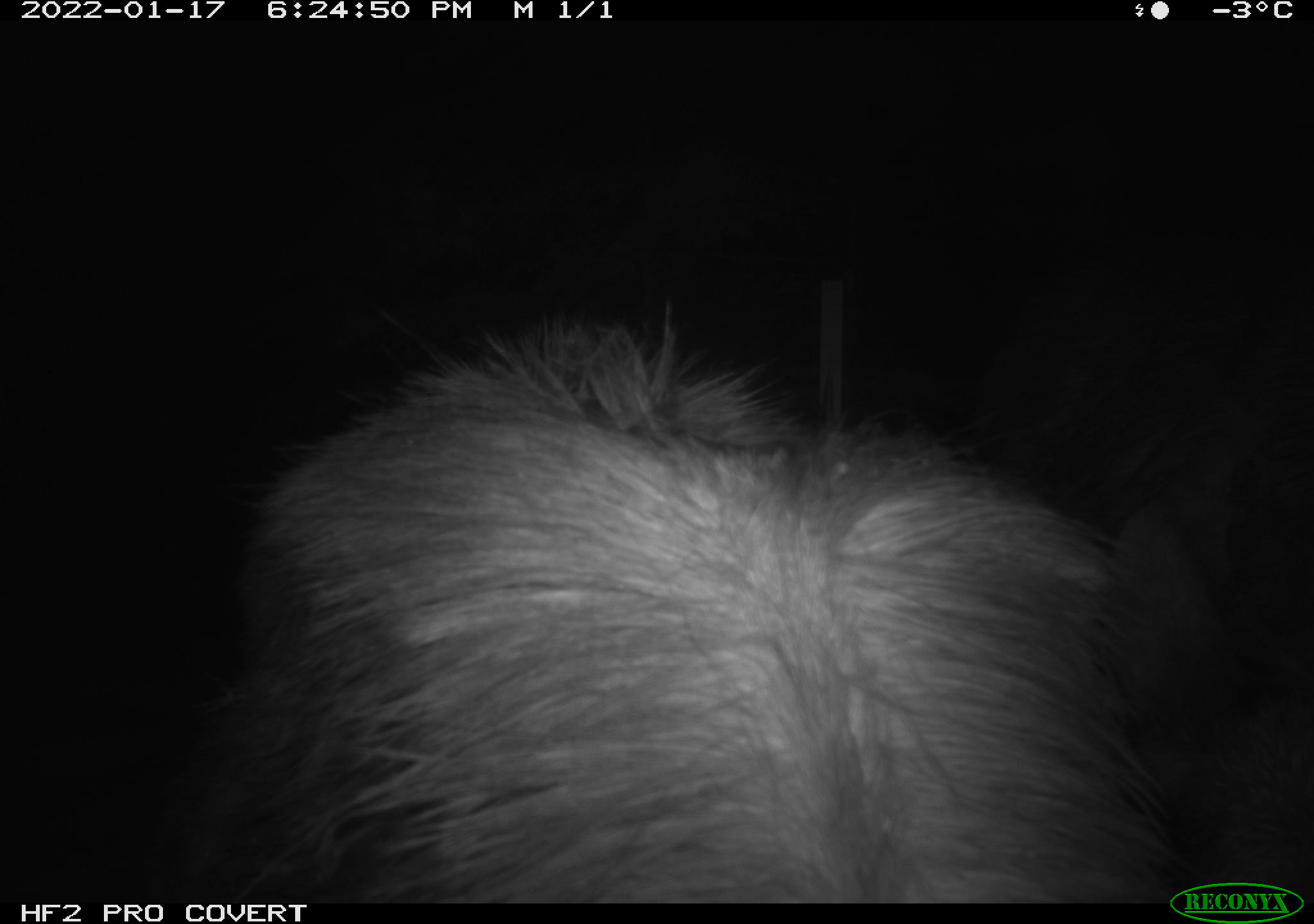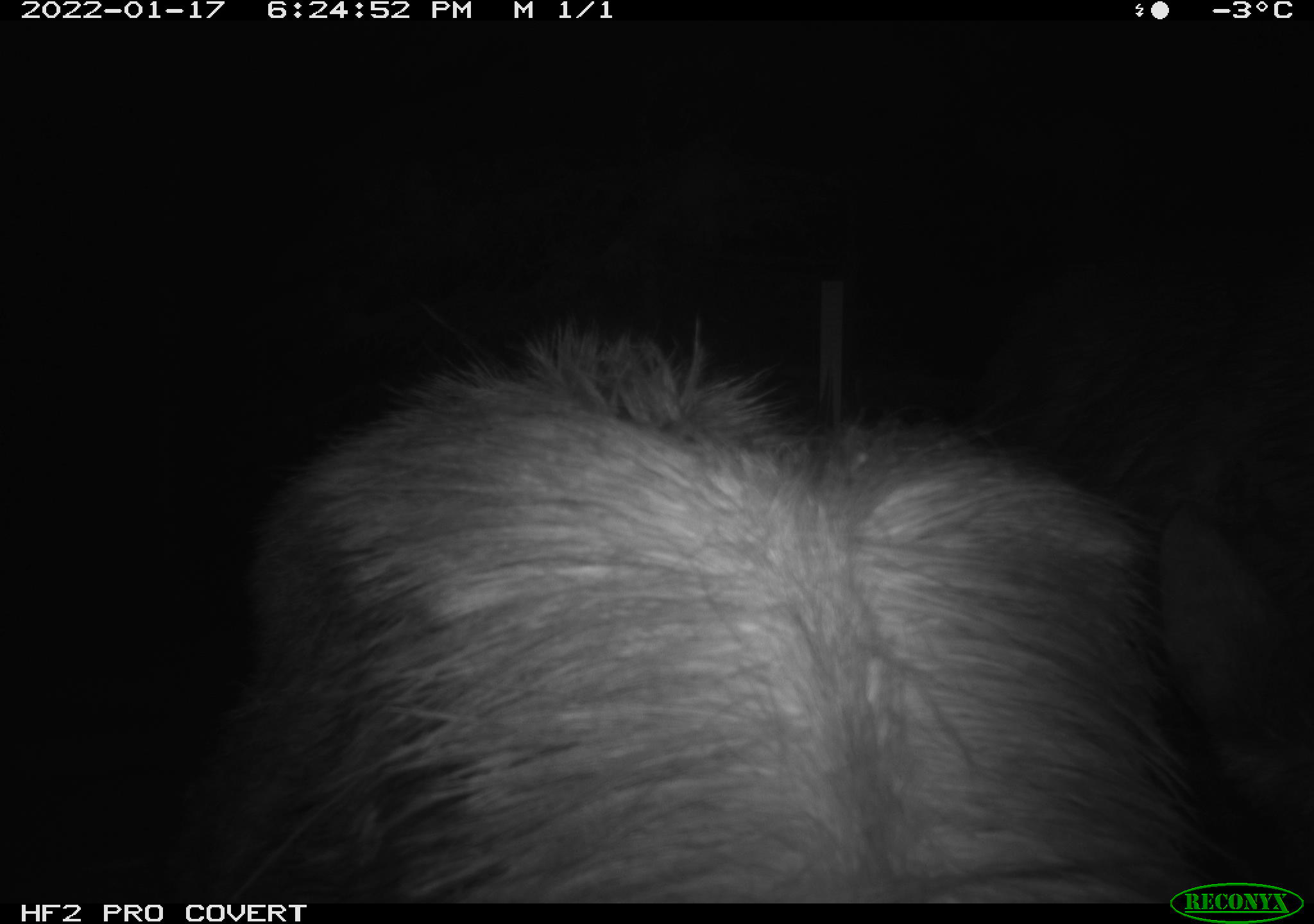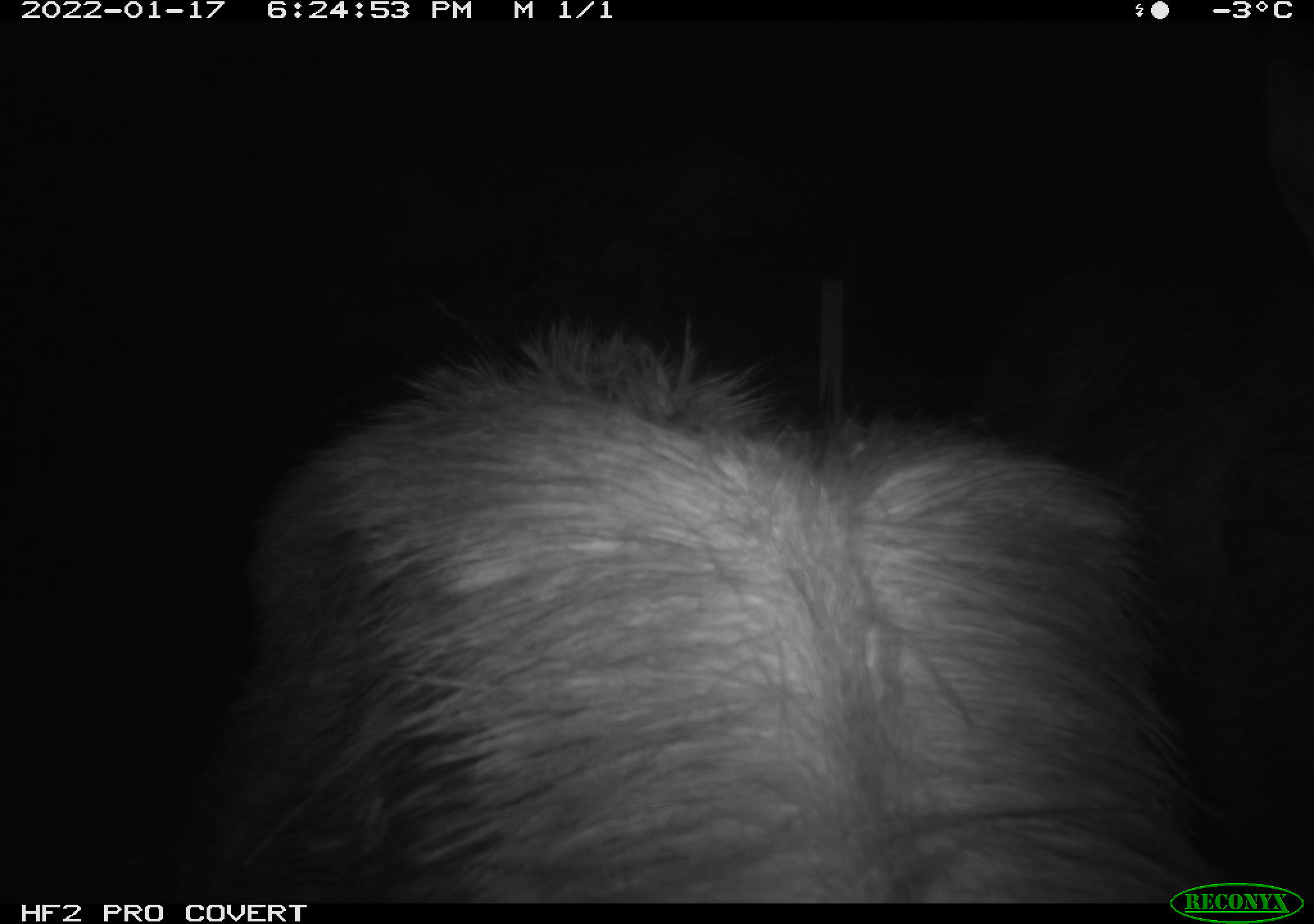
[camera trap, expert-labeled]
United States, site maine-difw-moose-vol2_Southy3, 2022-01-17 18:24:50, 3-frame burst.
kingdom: Animalia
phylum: Chordata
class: Mammalia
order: Artiodactyla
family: Cervidae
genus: Alces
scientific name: Alces alces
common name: moose